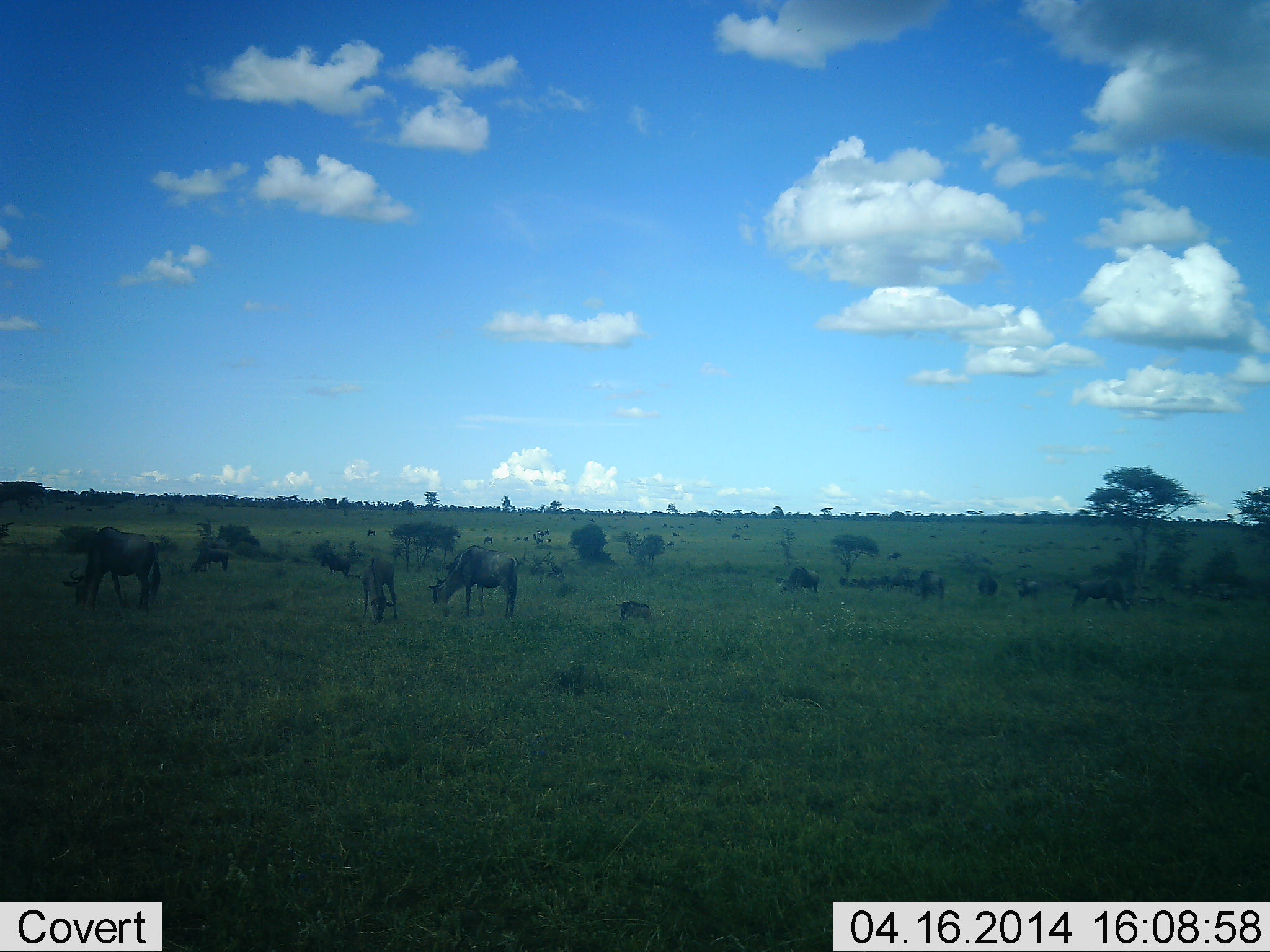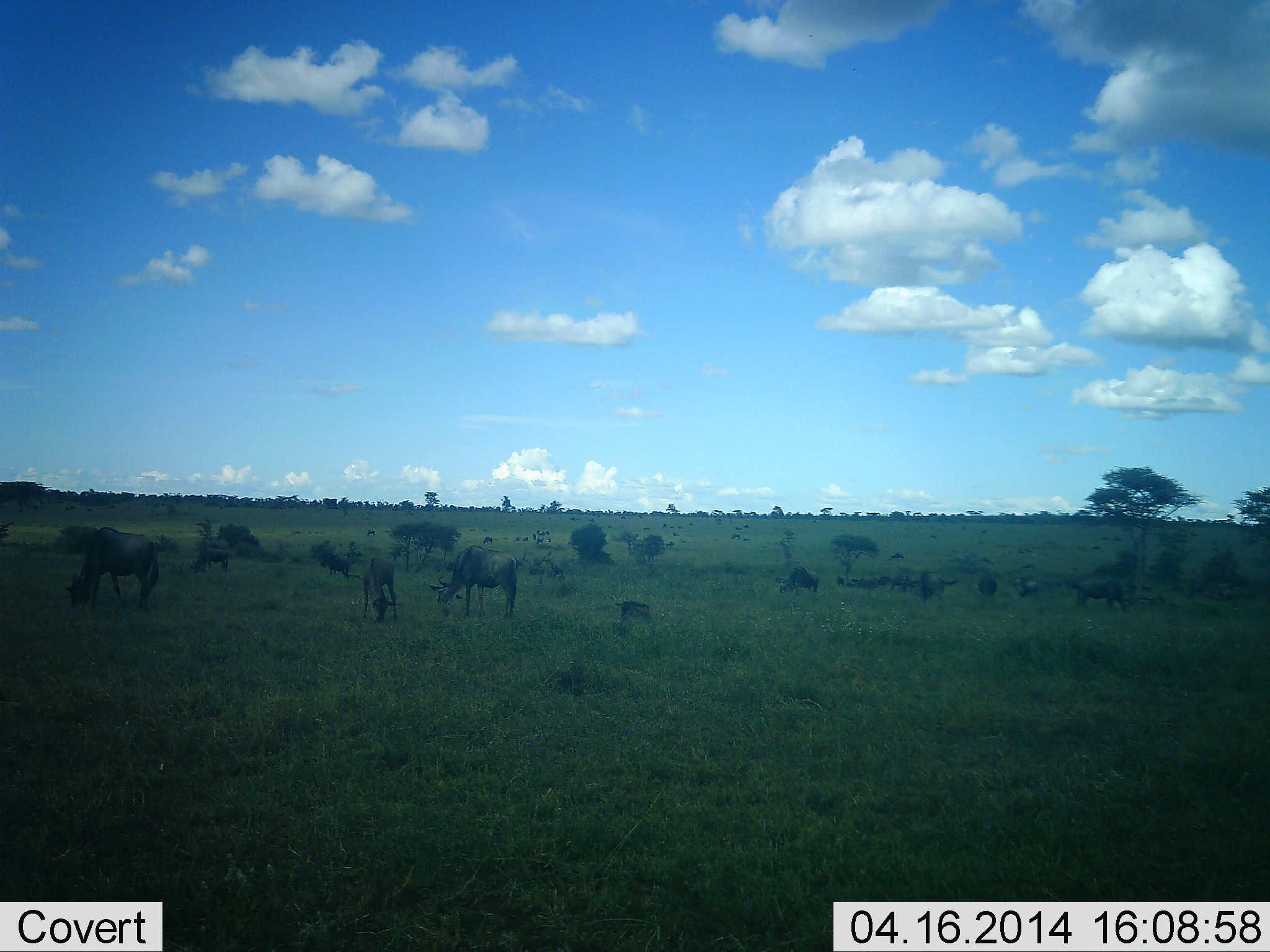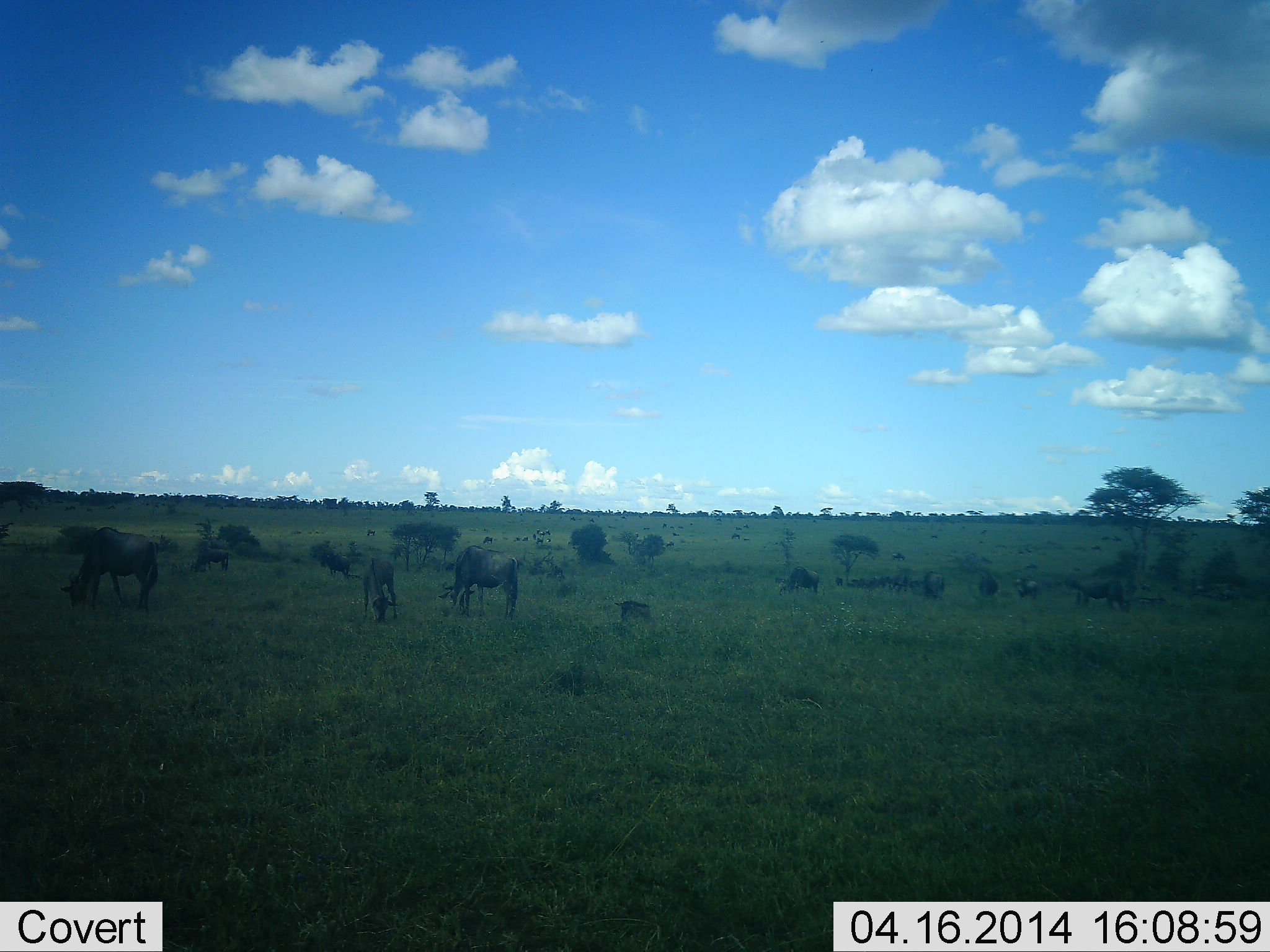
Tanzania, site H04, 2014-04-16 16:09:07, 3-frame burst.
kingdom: Animalia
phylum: Chordata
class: Mammalia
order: Artiodactyla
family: Bovidae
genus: Connochaetes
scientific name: Connochaetes taurinus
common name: blue wildebeest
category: wildebeest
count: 11-50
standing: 50%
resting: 20%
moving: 10%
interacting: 0%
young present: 10%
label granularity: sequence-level